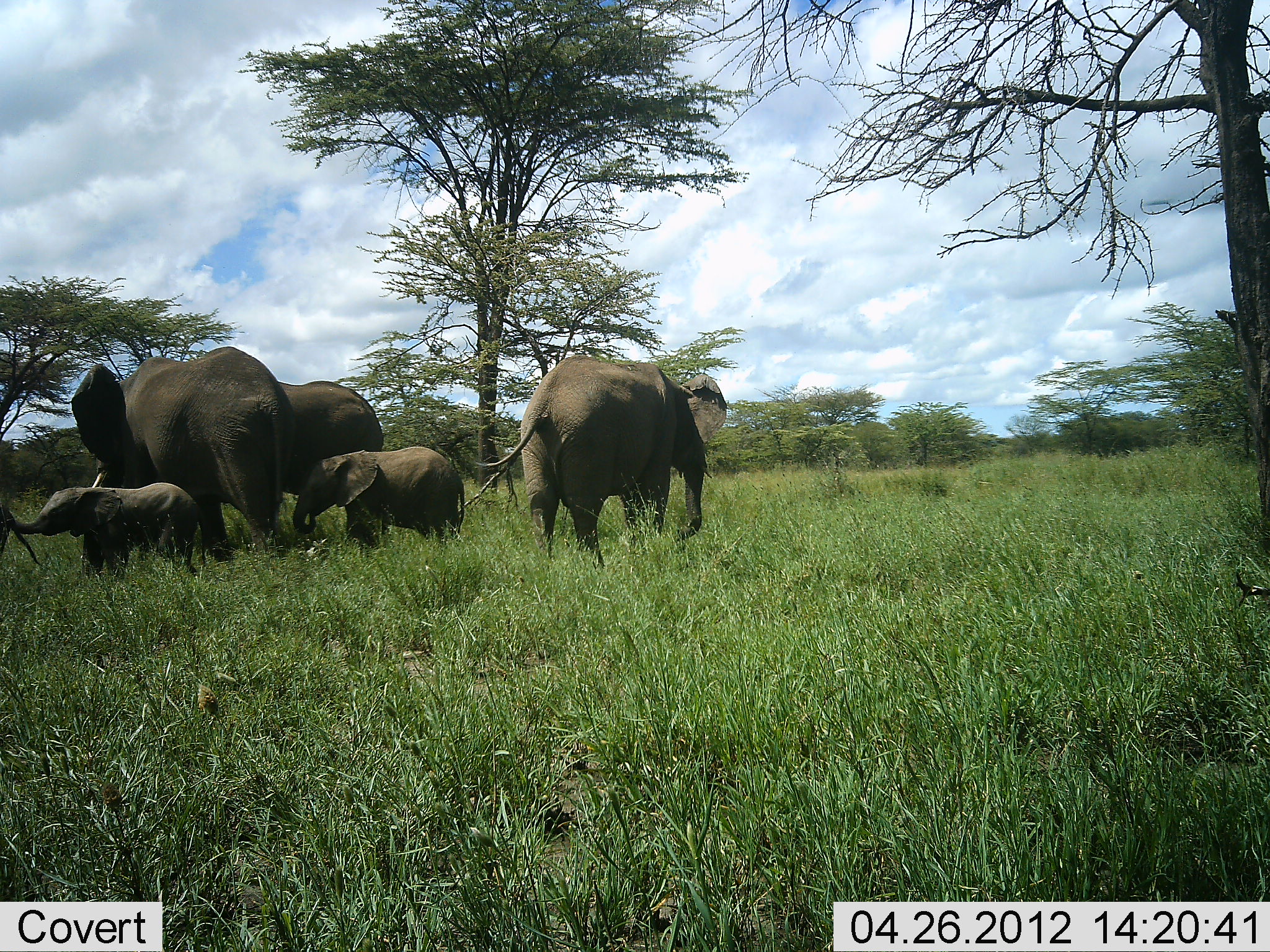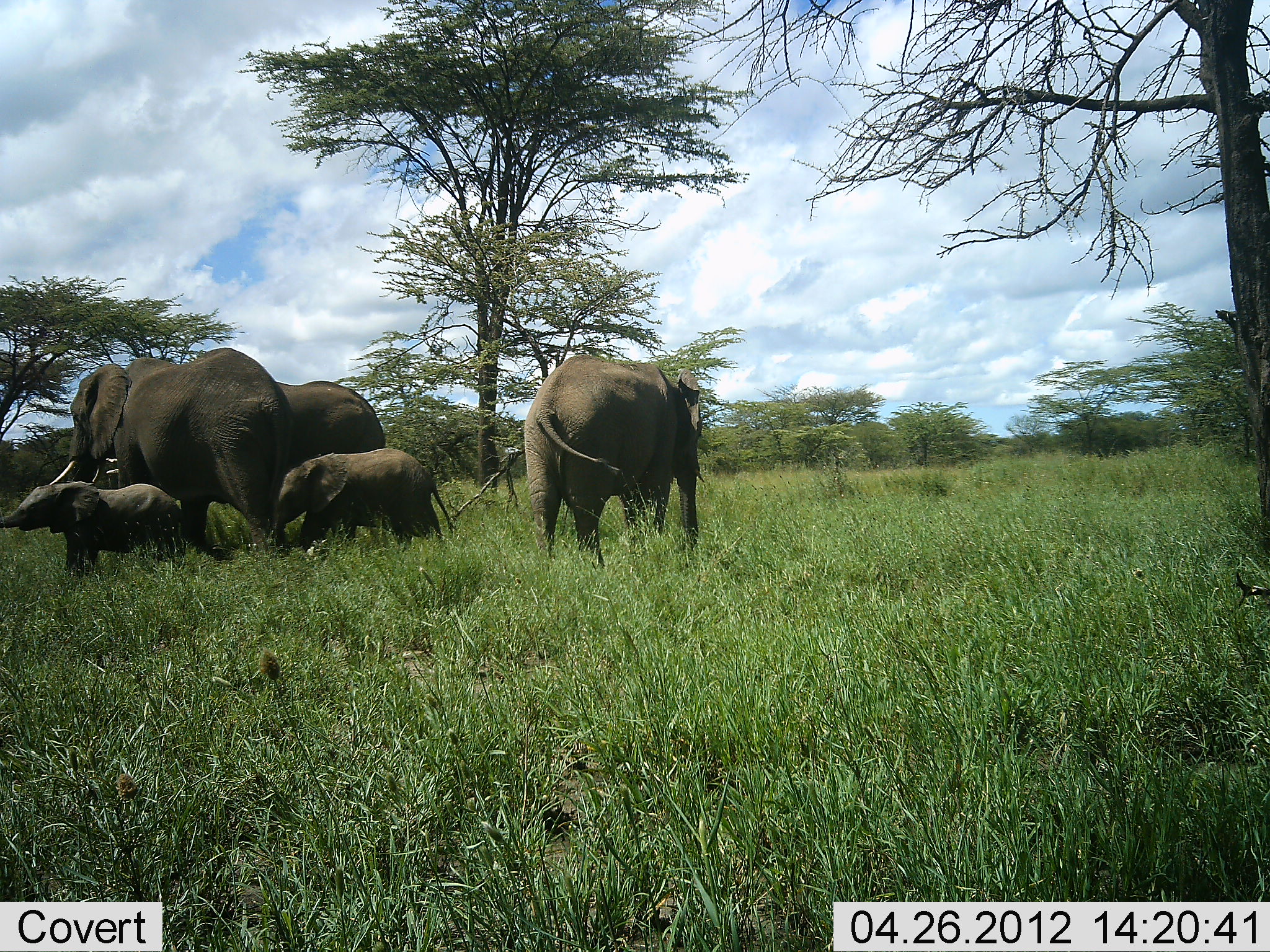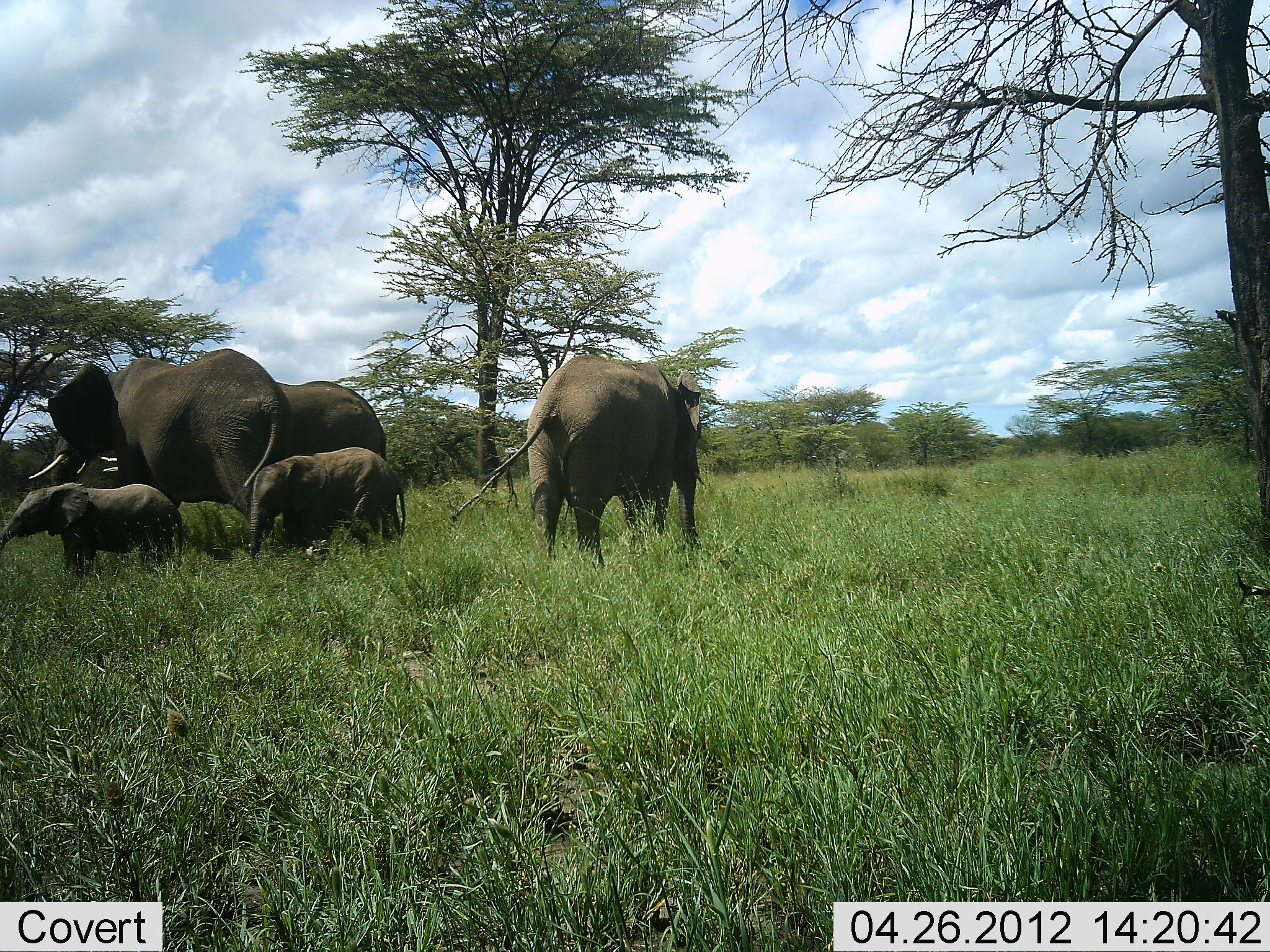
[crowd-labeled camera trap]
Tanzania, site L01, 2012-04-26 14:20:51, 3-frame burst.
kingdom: Animalia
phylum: Chordata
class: Mammalia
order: Proboscidea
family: Elephantidae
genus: Loxodonta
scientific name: Loxodonta africana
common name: african bush elephant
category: elephant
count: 5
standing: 70%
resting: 7%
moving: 44%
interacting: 11%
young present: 96%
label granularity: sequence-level